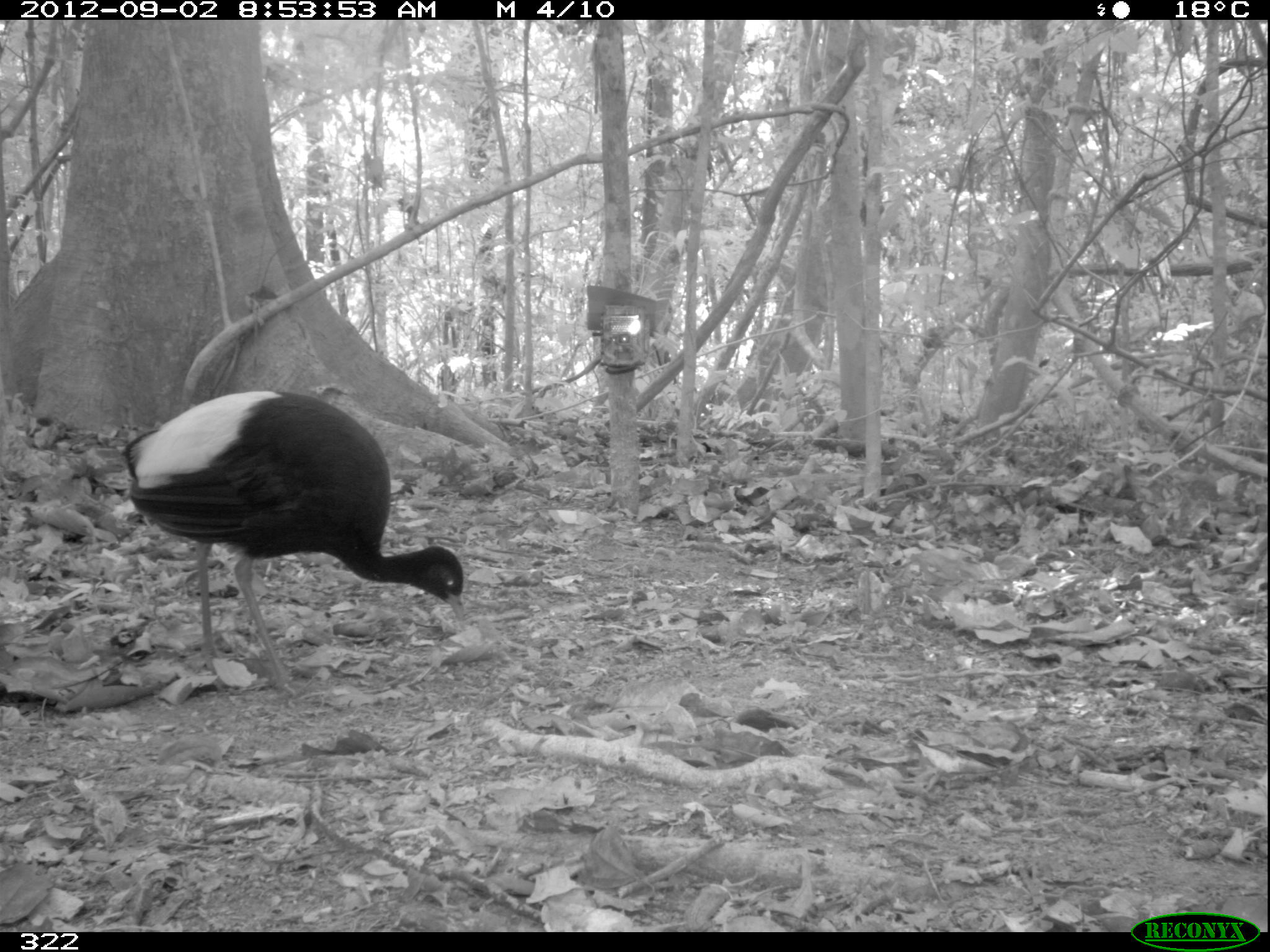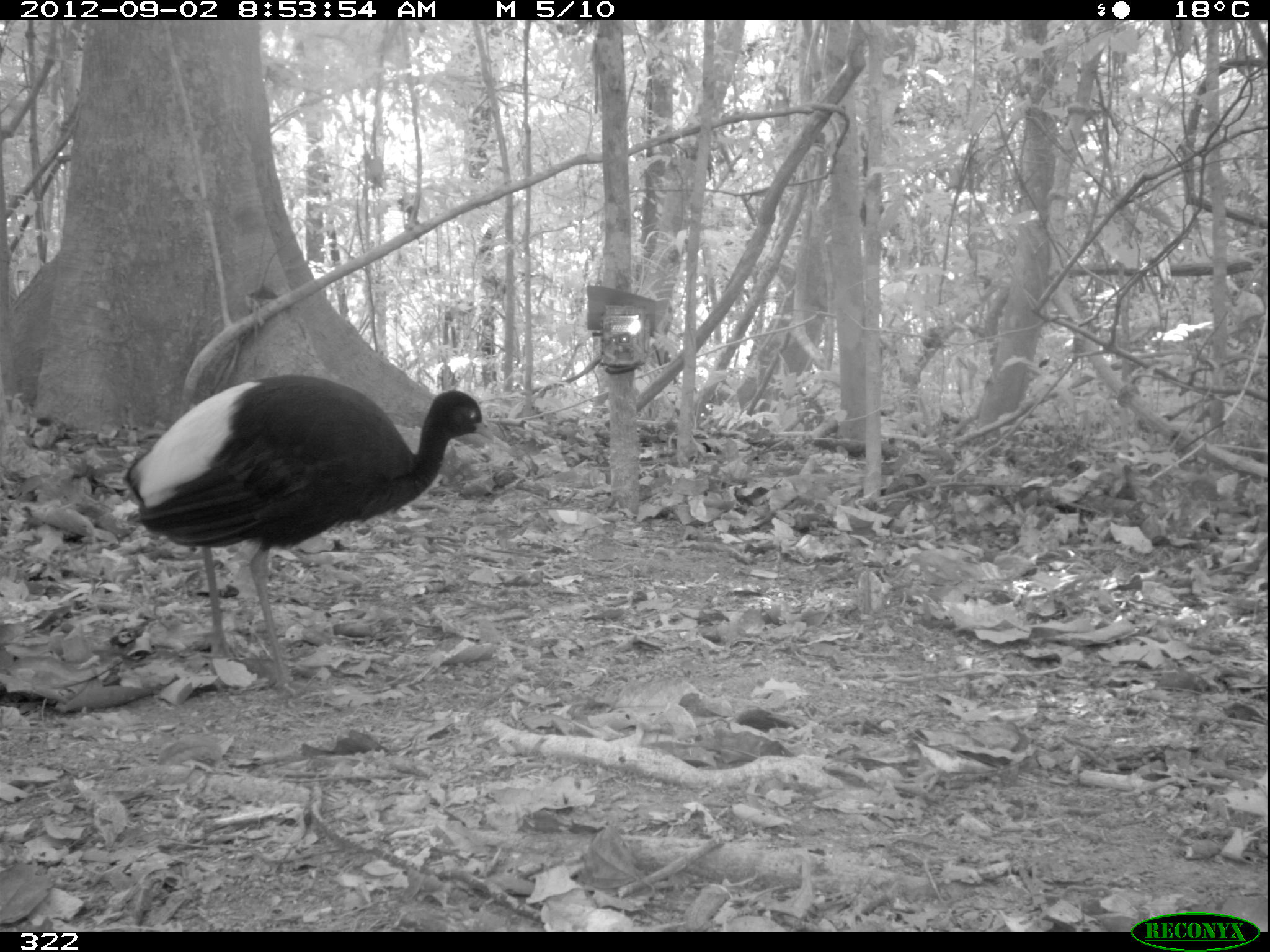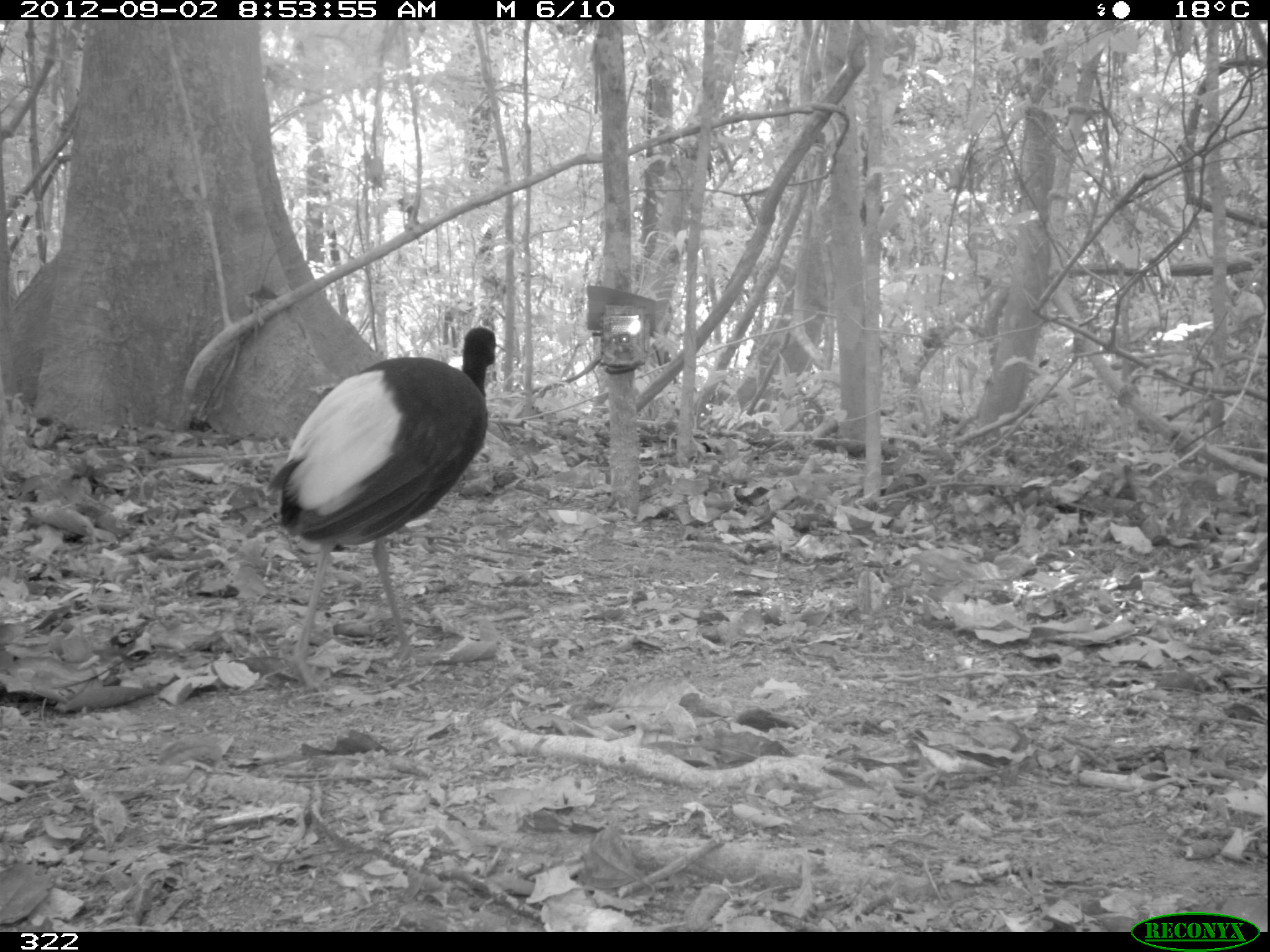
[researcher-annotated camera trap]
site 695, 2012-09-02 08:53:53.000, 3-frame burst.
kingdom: Animalia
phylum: Chordata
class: Aves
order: Gruiformes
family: Psophiidae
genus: Psophia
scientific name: Psophia leucoptera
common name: pale-winged trumpeter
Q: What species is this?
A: Psophia leucoptera (pale-winged trumpeter).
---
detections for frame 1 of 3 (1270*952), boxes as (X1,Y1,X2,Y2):
psophia leucoptera: (121,390,463,696)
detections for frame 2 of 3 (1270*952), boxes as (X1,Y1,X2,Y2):
psophia leucoptera: (122,373,492,694)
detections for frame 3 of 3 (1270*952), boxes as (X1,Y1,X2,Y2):
psophia leucoptera: (266,327,495,685)